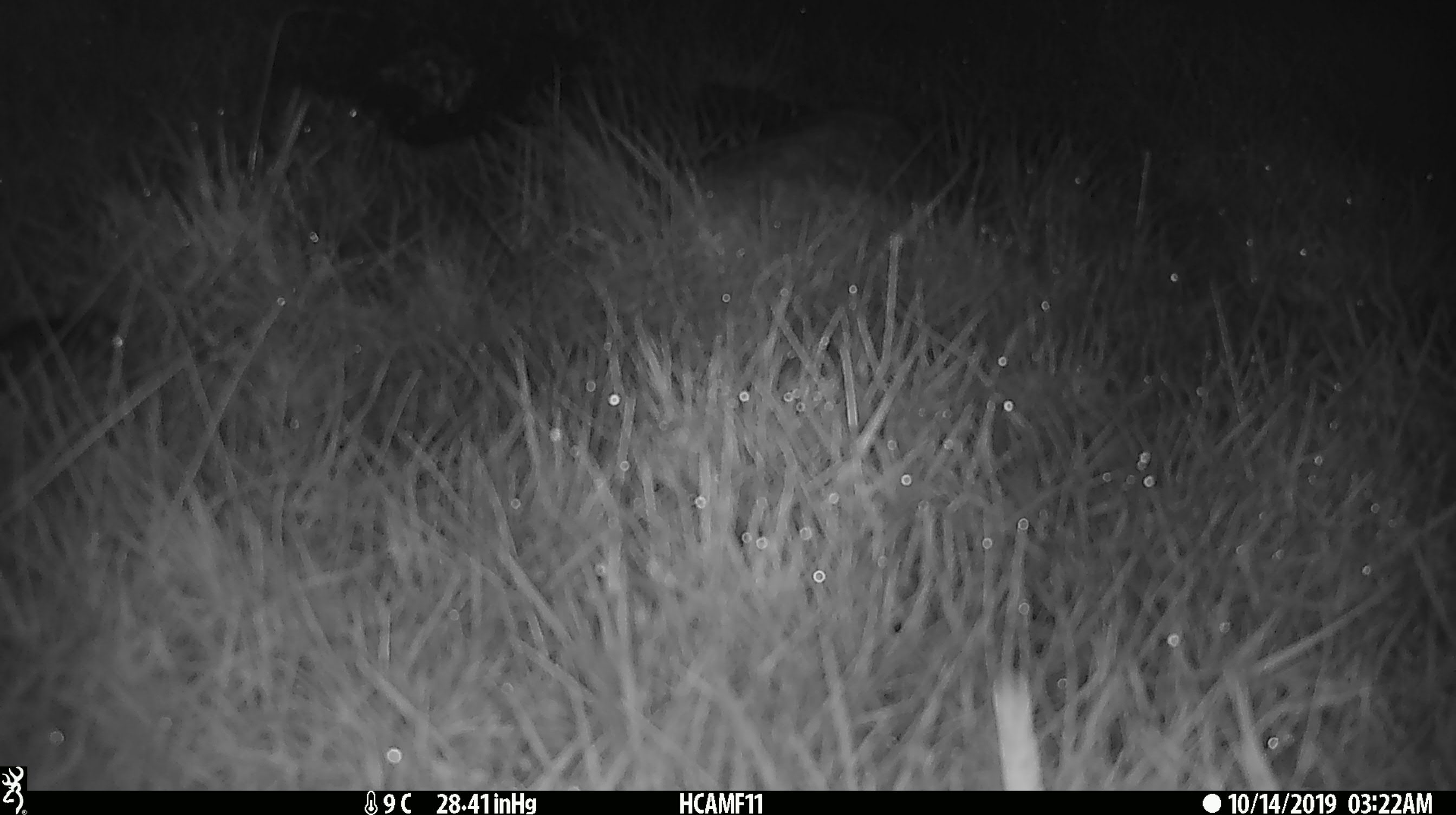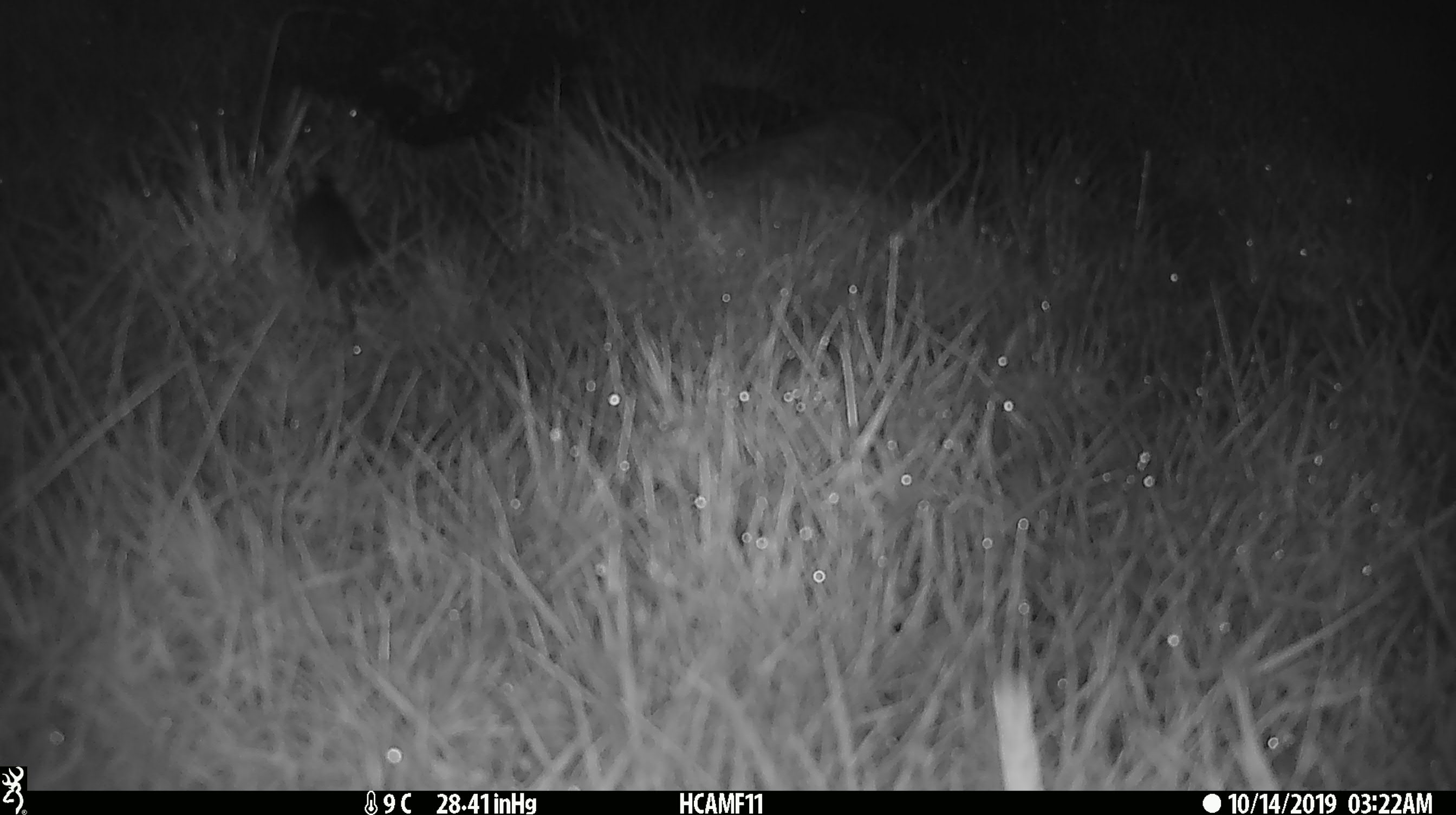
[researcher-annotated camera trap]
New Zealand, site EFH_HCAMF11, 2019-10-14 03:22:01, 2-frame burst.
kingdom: Animalia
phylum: Chordata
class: Mammalia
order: Rodentia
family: Muridae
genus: Mus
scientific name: Mus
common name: mouse